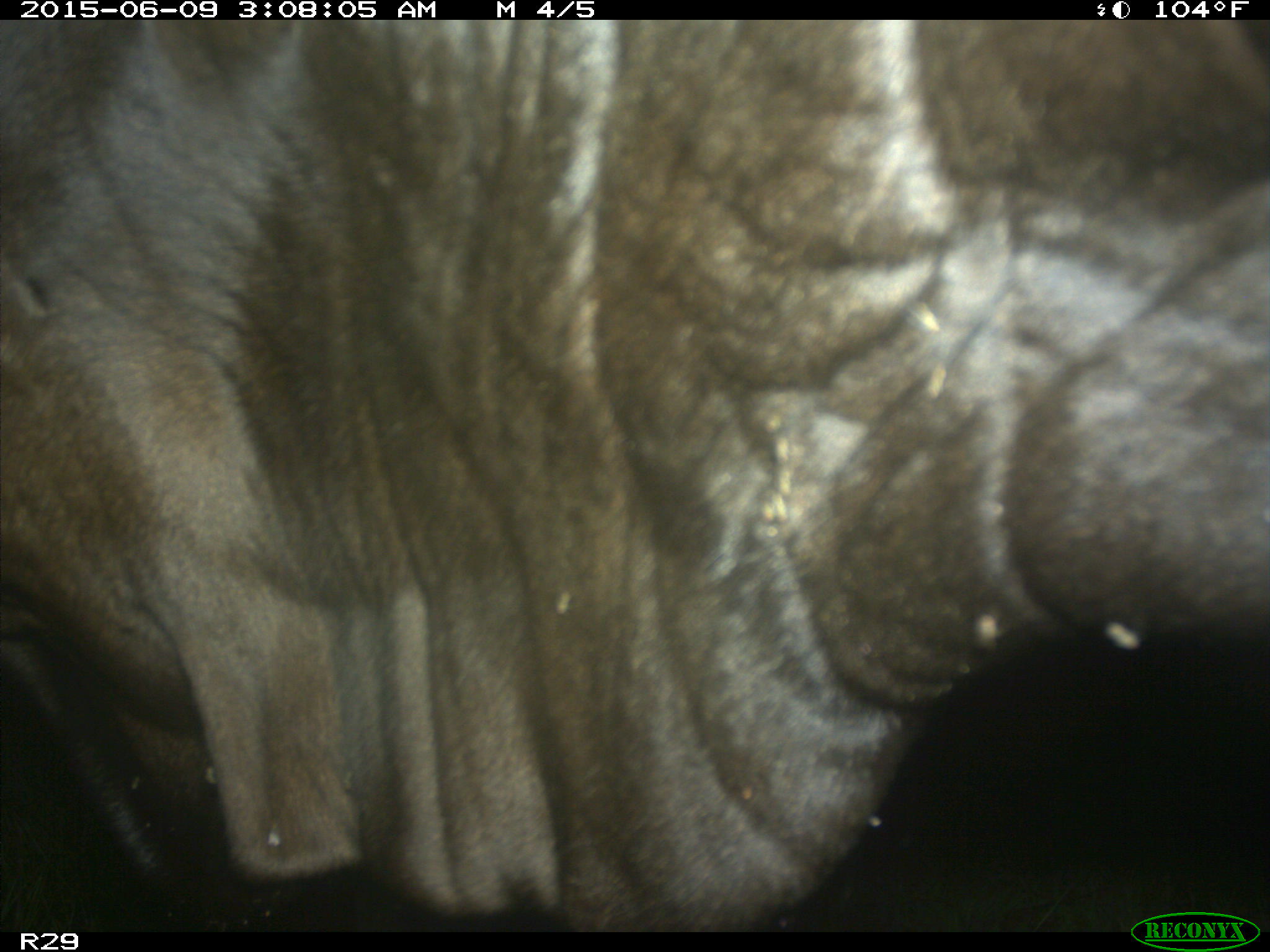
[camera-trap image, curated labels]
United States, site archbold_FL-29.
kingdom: Animalia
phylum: Chordata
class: Mammalia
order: Artiodactyla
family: Bovidae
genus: Bos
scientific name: Bos taurus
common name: domestic cow